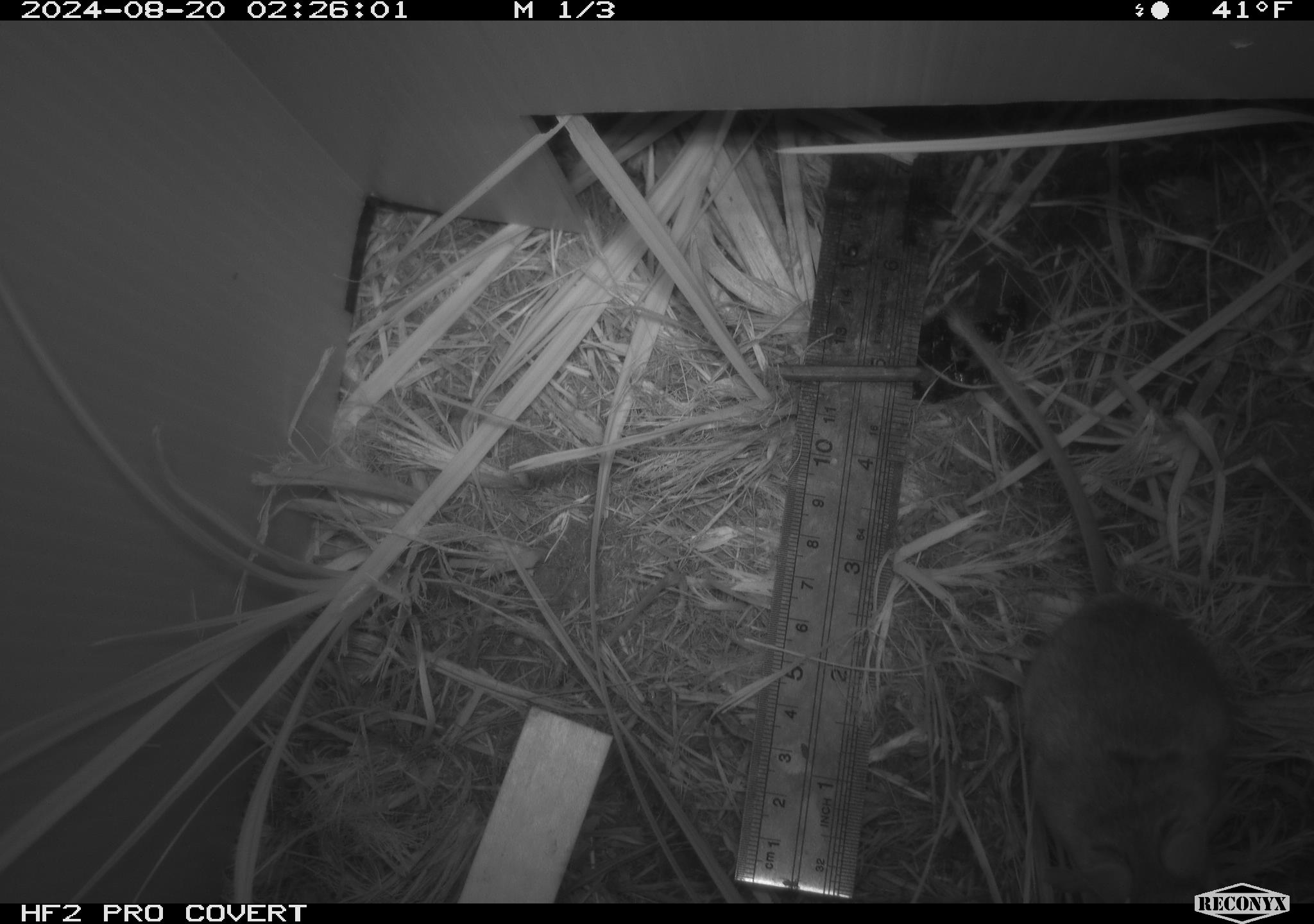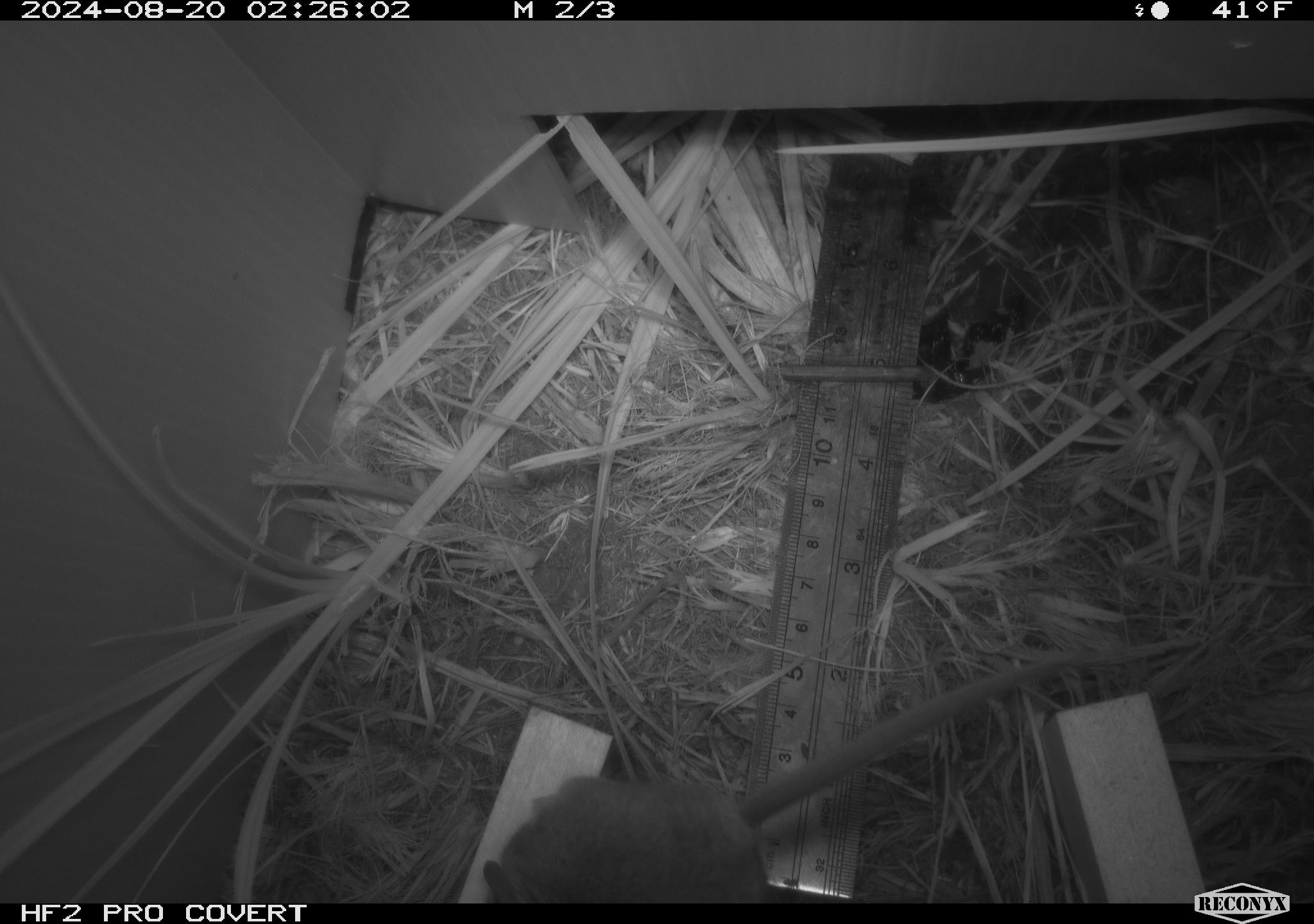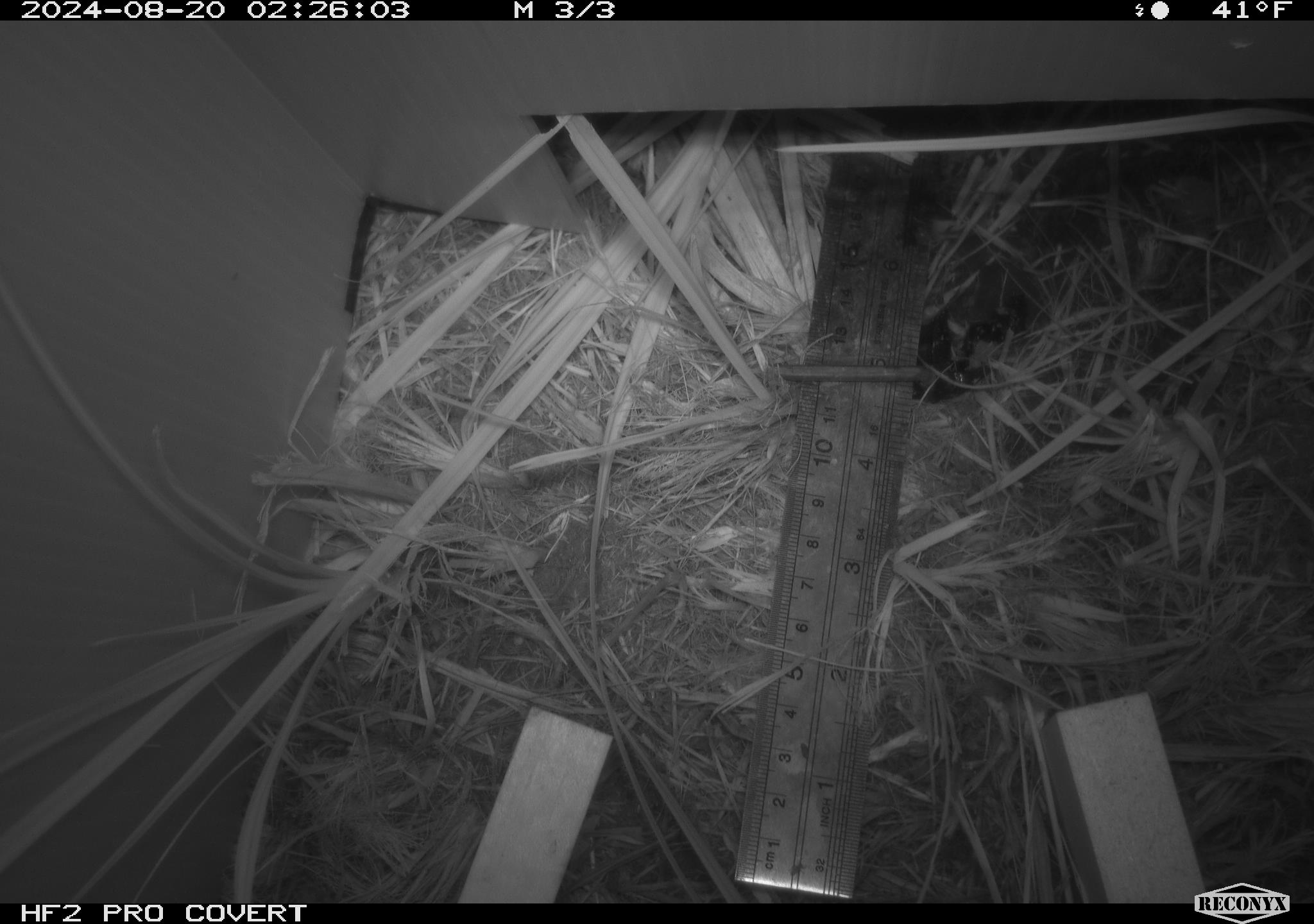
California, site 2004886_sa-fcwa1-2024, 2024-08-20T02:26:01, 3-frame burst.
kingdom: Animalia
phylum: Chordata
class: Mammalia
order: Rodentia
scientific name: Rodentia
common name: mouse species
Mouse species (Rodentia).